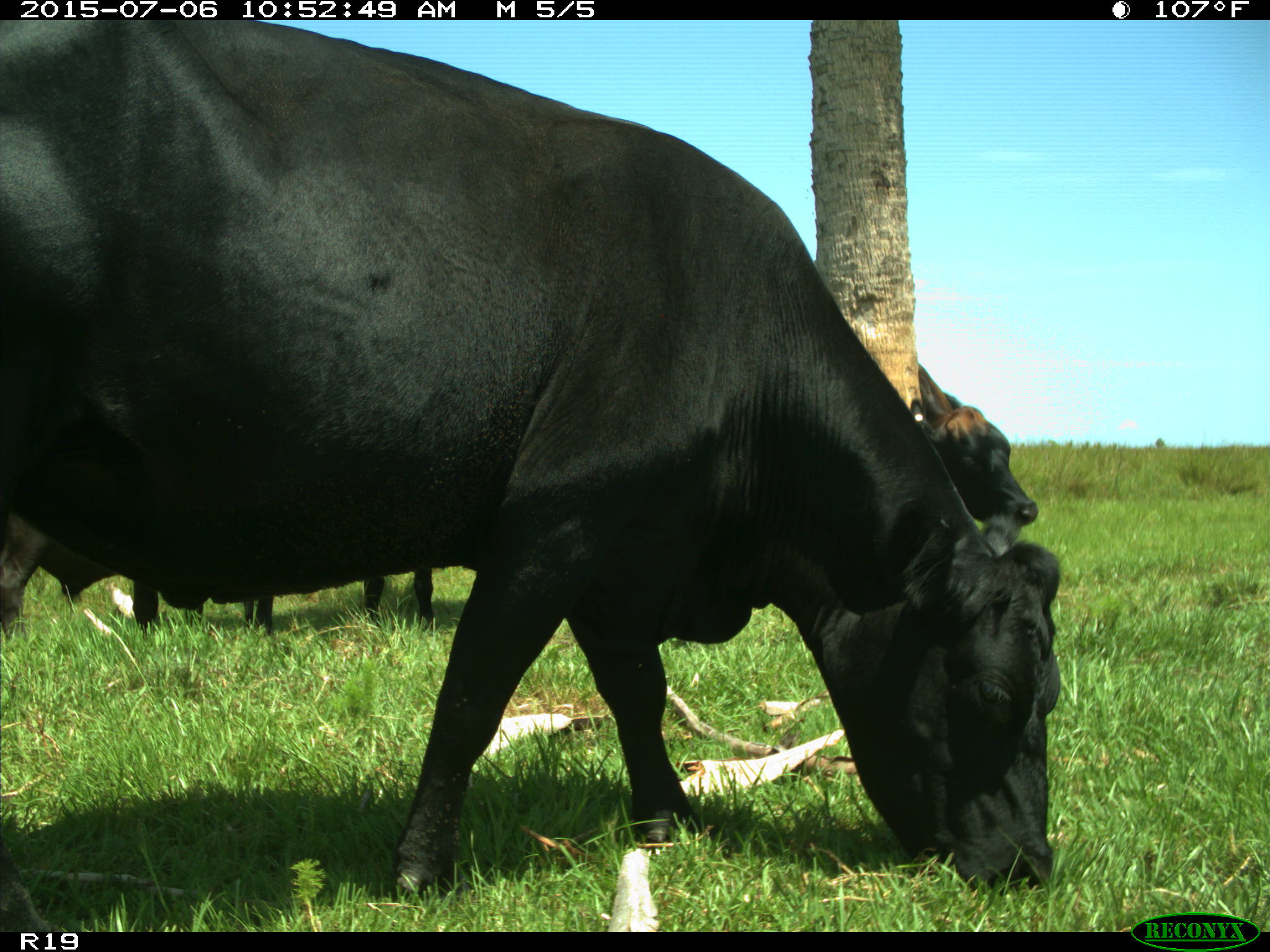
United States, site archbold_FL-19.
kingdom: Animalia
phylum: Chordata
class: Mammalia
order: Artiodactyla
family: Bovidae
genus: Bos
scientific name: Bos taurus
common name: domestic cow